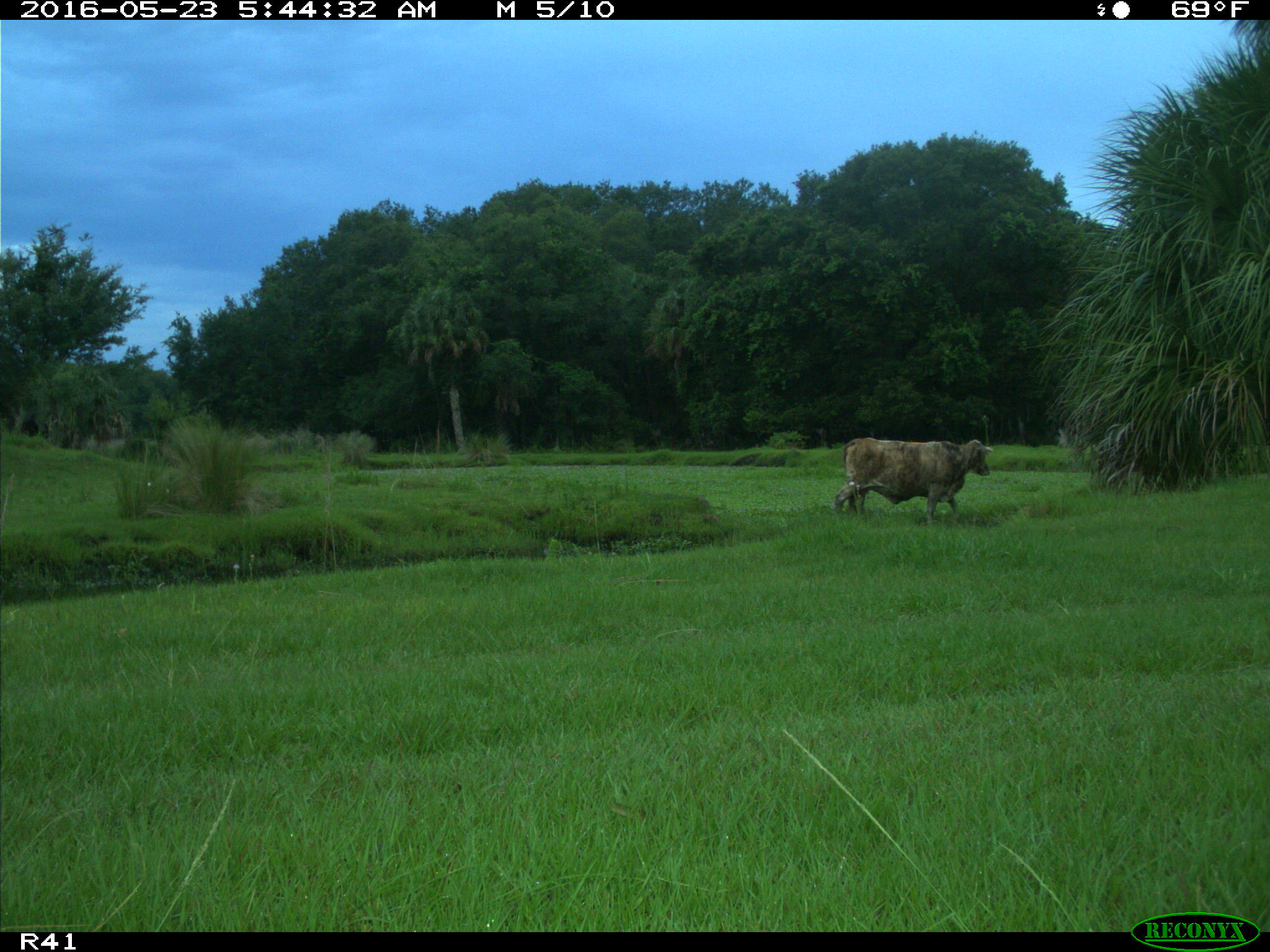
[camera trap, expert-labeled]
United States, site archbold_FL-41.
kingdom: Animalia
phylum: Chordata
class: Mammalia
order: Artiodactyla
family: Bovidae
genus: Bos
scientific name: Bos taurus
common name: domestic cow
Bos taurus (domestic cow).